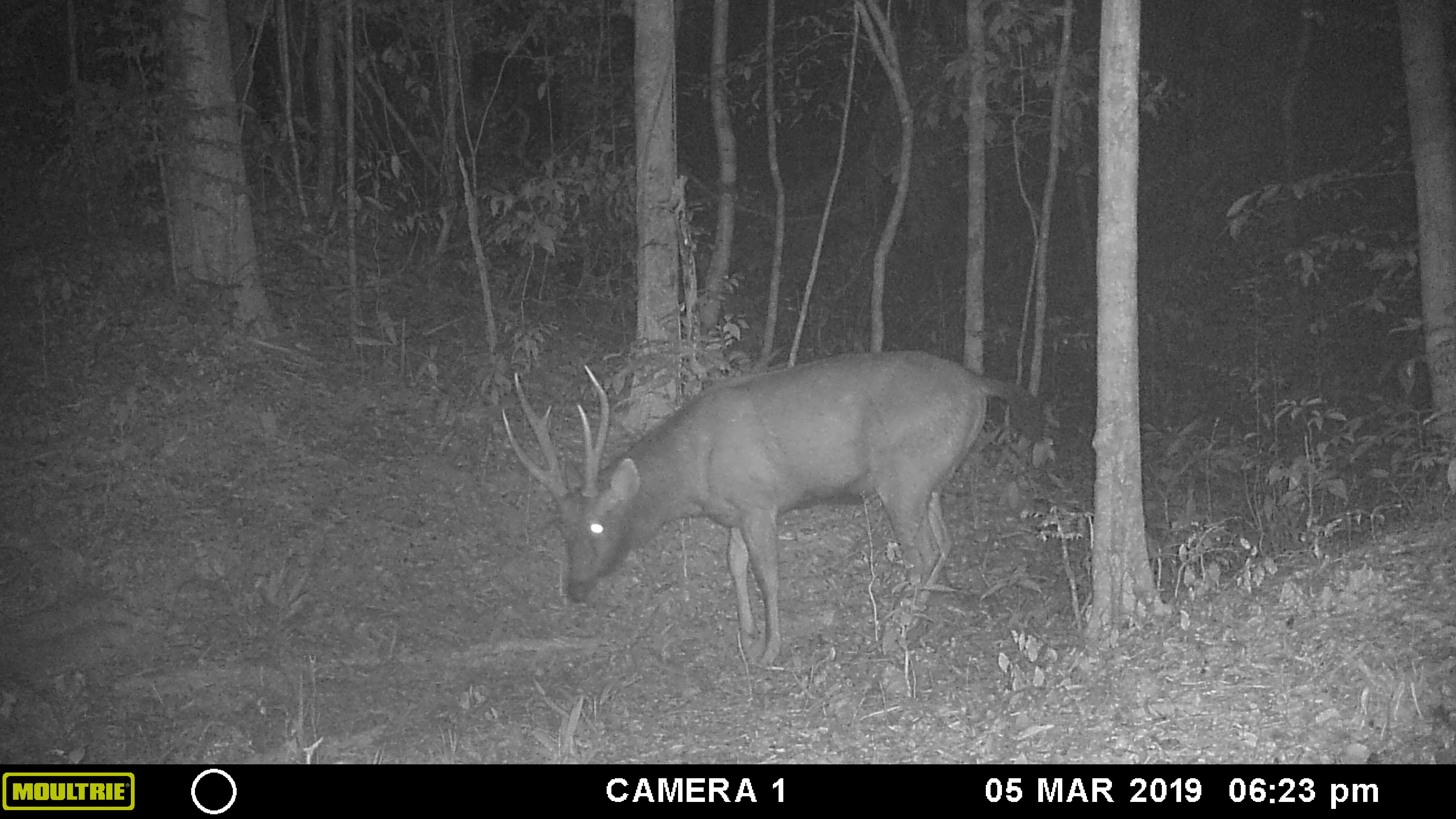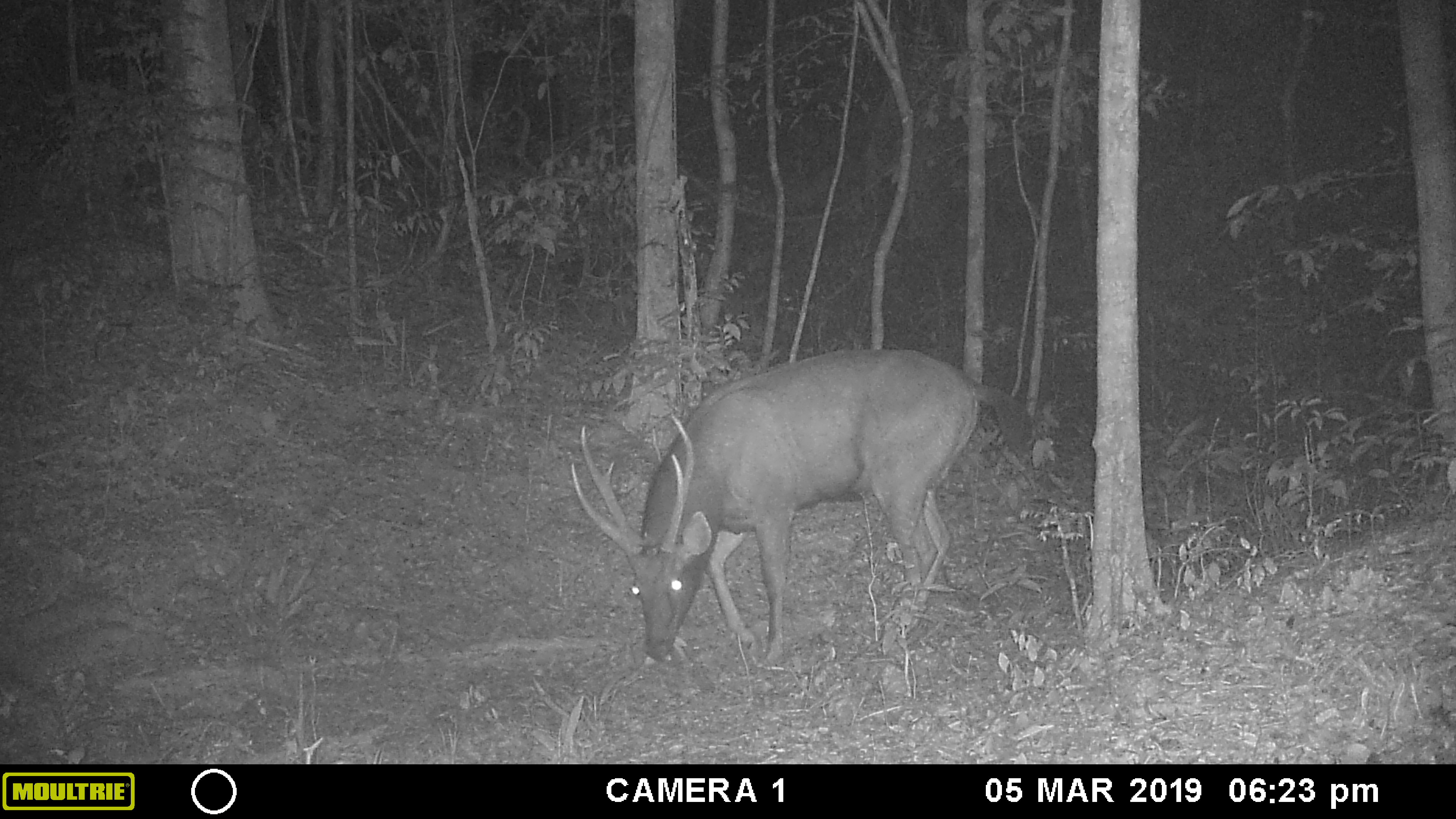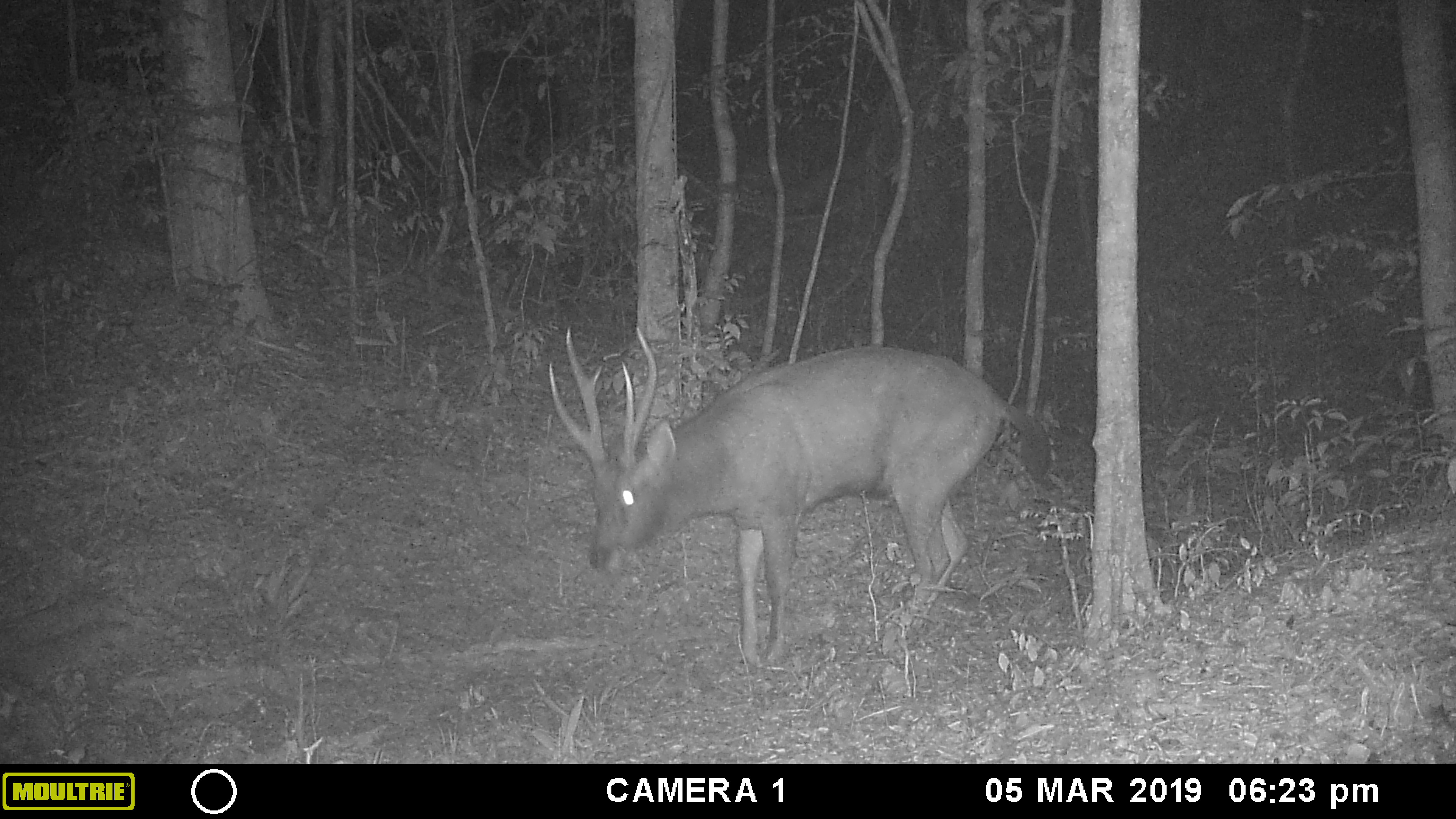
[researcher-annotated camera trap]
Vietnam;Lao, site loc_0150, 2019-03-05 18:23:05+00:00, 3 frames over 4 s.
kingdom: Animalia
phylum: Chordata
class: Mammalia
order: Artiodactyla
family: Cervidae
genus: Rusa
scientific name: Rusa unicolor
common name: sambar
Sambar (Rusa unicolor). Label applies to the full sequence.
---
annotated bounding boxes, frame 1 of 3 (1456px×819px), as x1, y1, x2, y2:
sambar: 498, 349, 1045, 662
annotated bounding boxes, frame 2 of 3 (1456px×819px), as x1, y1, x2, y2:
sambar: 567, 348, 1037, 662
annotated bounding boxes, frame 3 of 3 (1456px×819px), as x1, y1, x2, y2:
sambar: 547, 323, 1052, 666